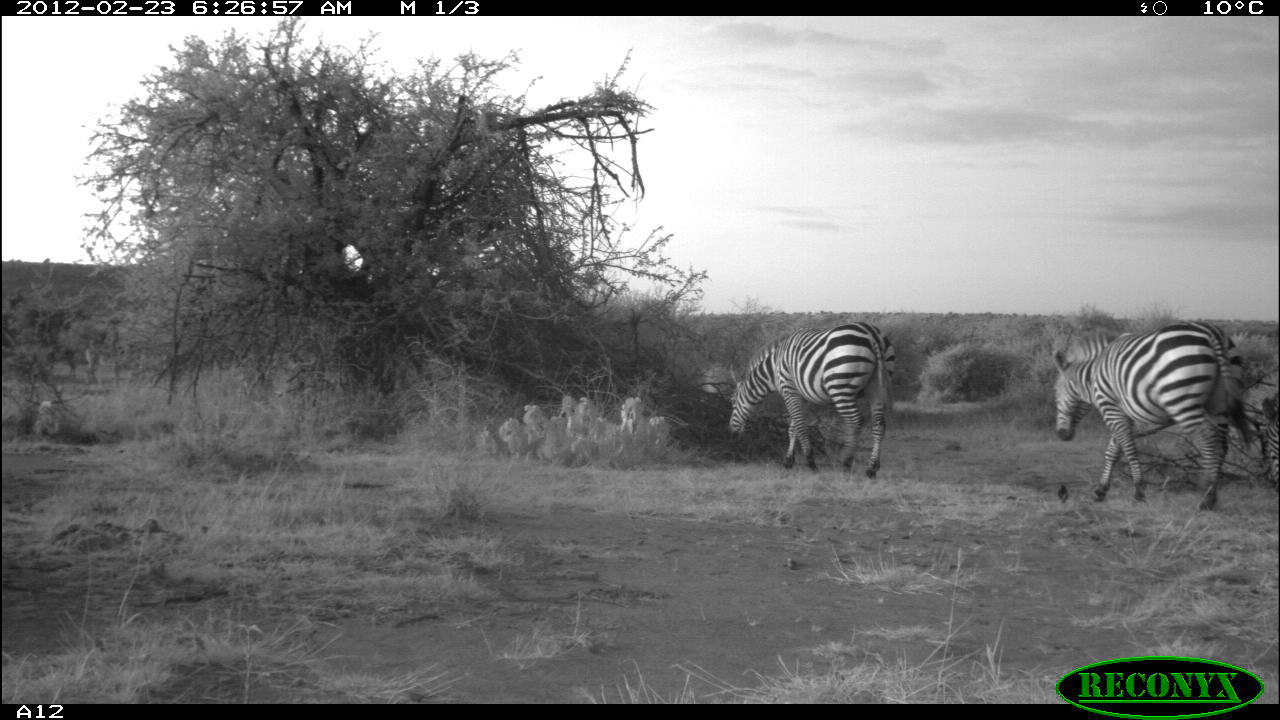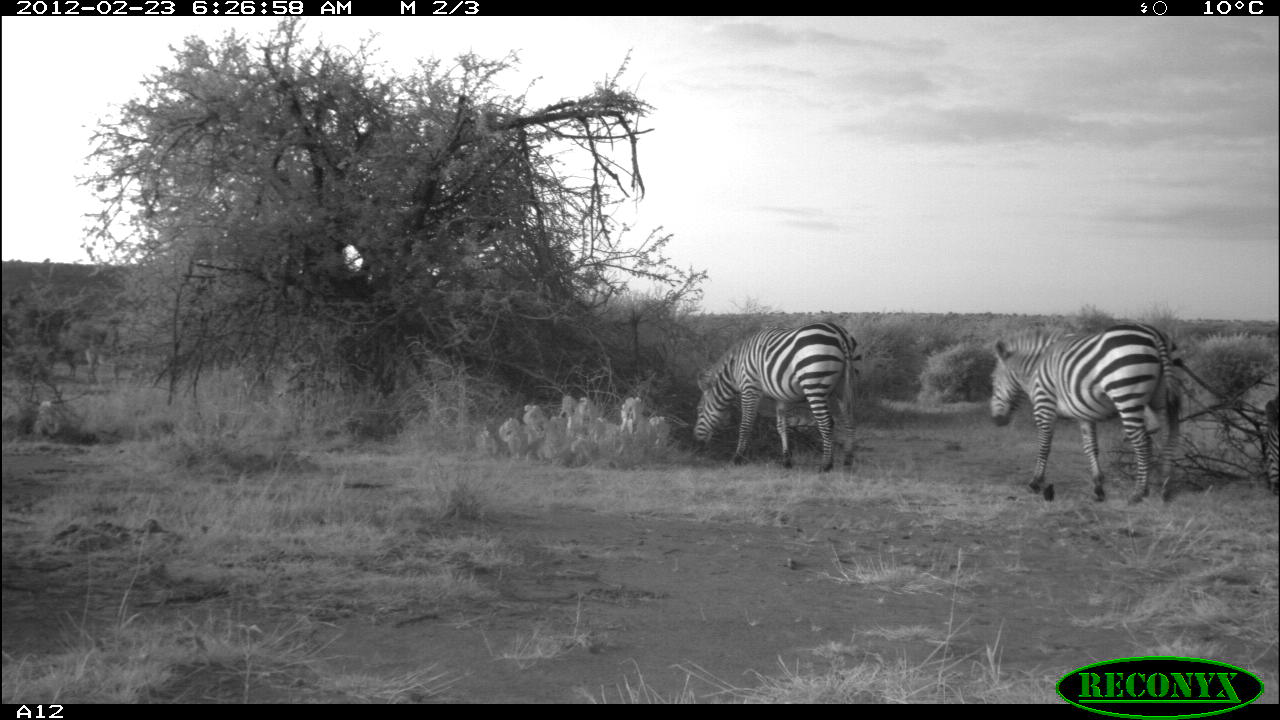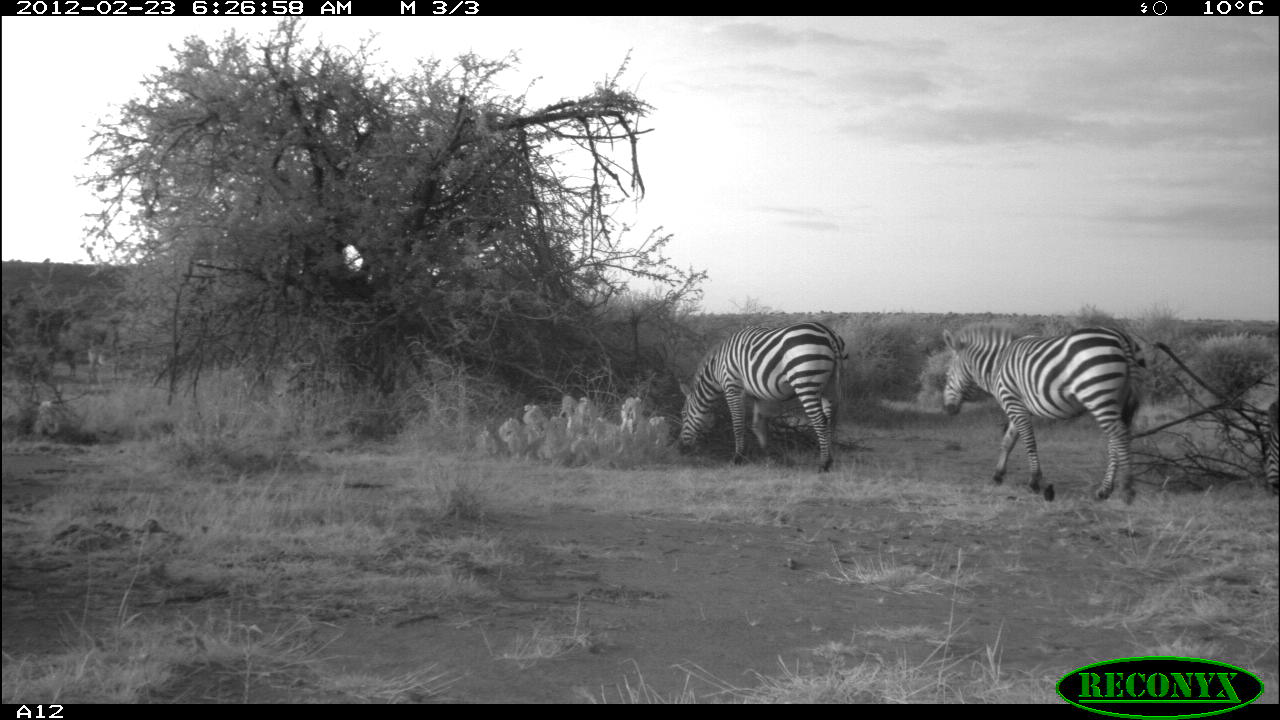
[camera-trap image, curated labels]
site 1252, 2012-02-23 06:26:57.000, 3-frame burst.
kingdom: Animalia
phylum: Chordata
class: Mammalia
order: Perissodactyla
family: Equidae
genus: Equus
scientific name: Equus quagga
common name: plains zebra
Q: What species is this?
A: Equus quagga (plains zebra).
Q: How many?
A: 3.